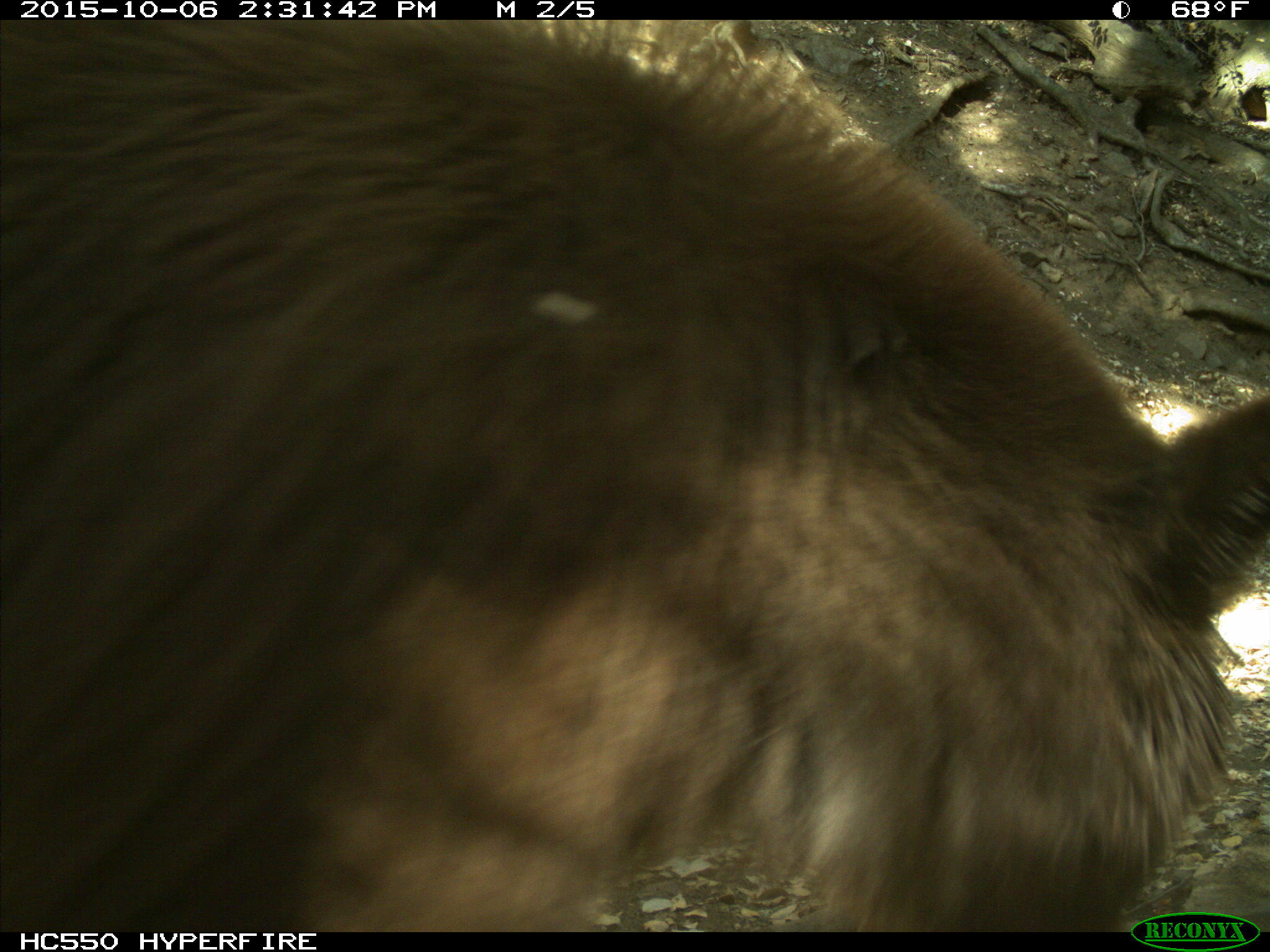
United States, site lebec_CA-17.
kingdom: Animalia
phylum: Chordata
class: Mammalia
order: Carnivora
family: Ursidae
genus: Ursus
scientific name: Ursus americanus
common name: american black bear